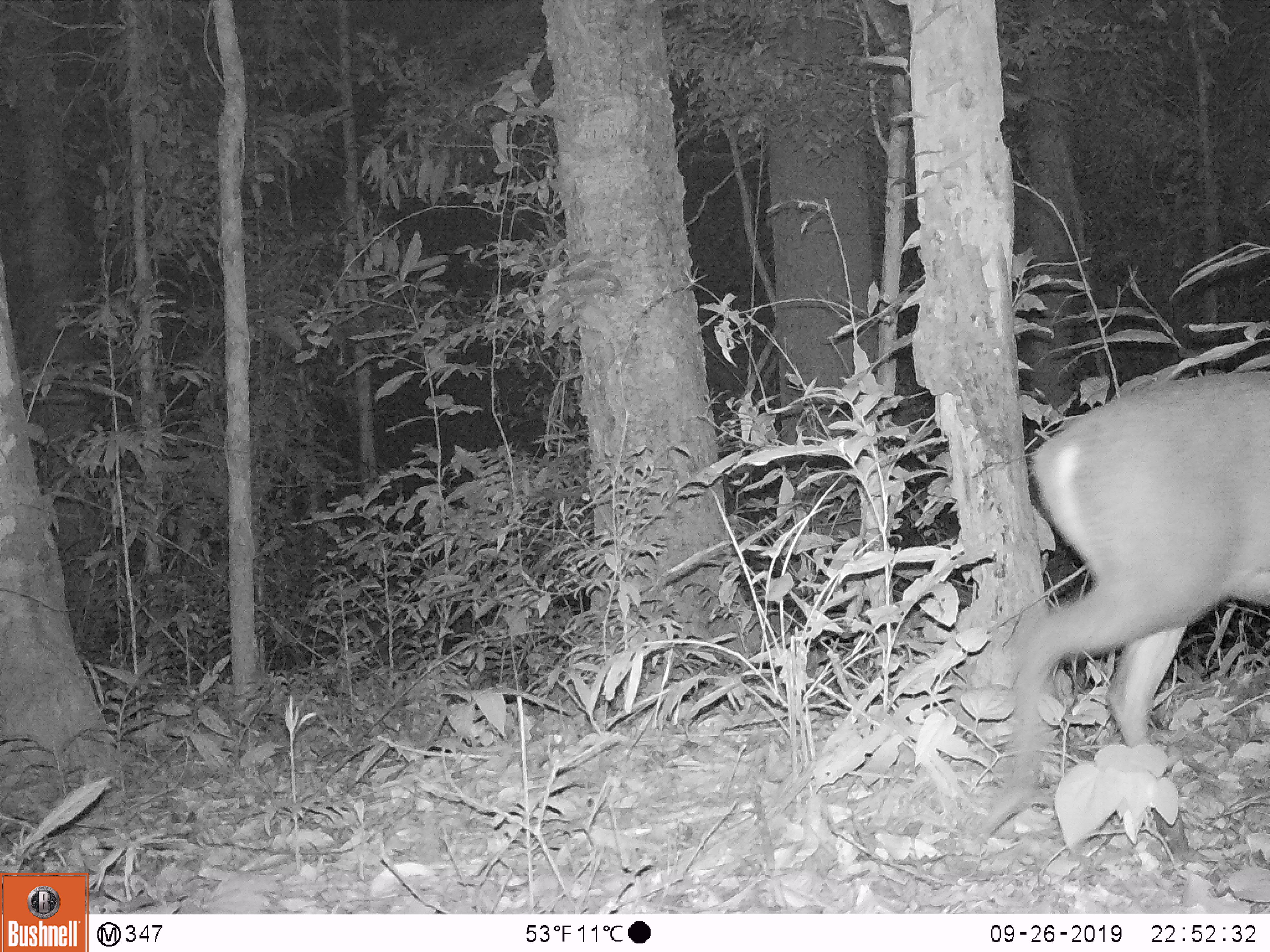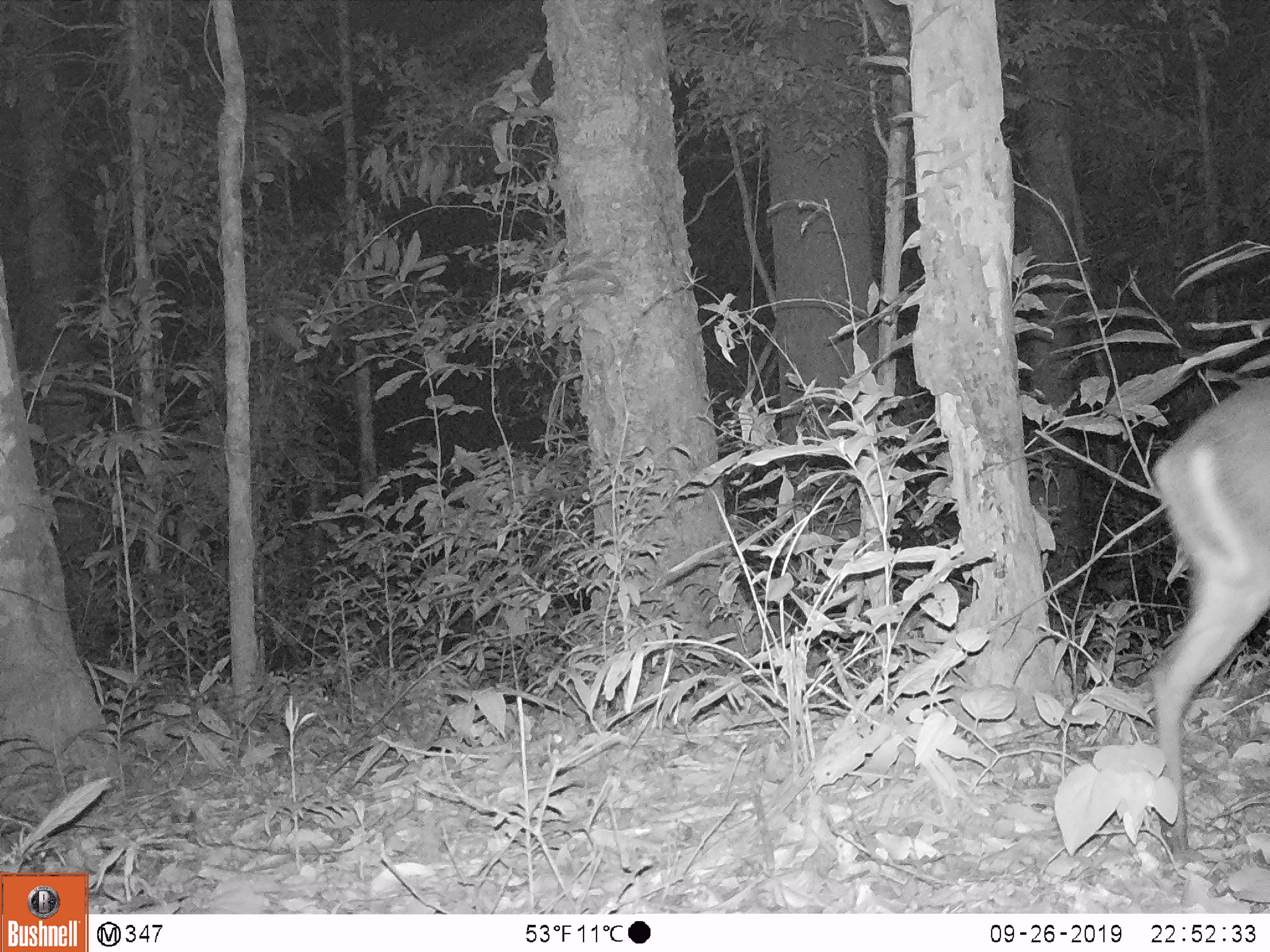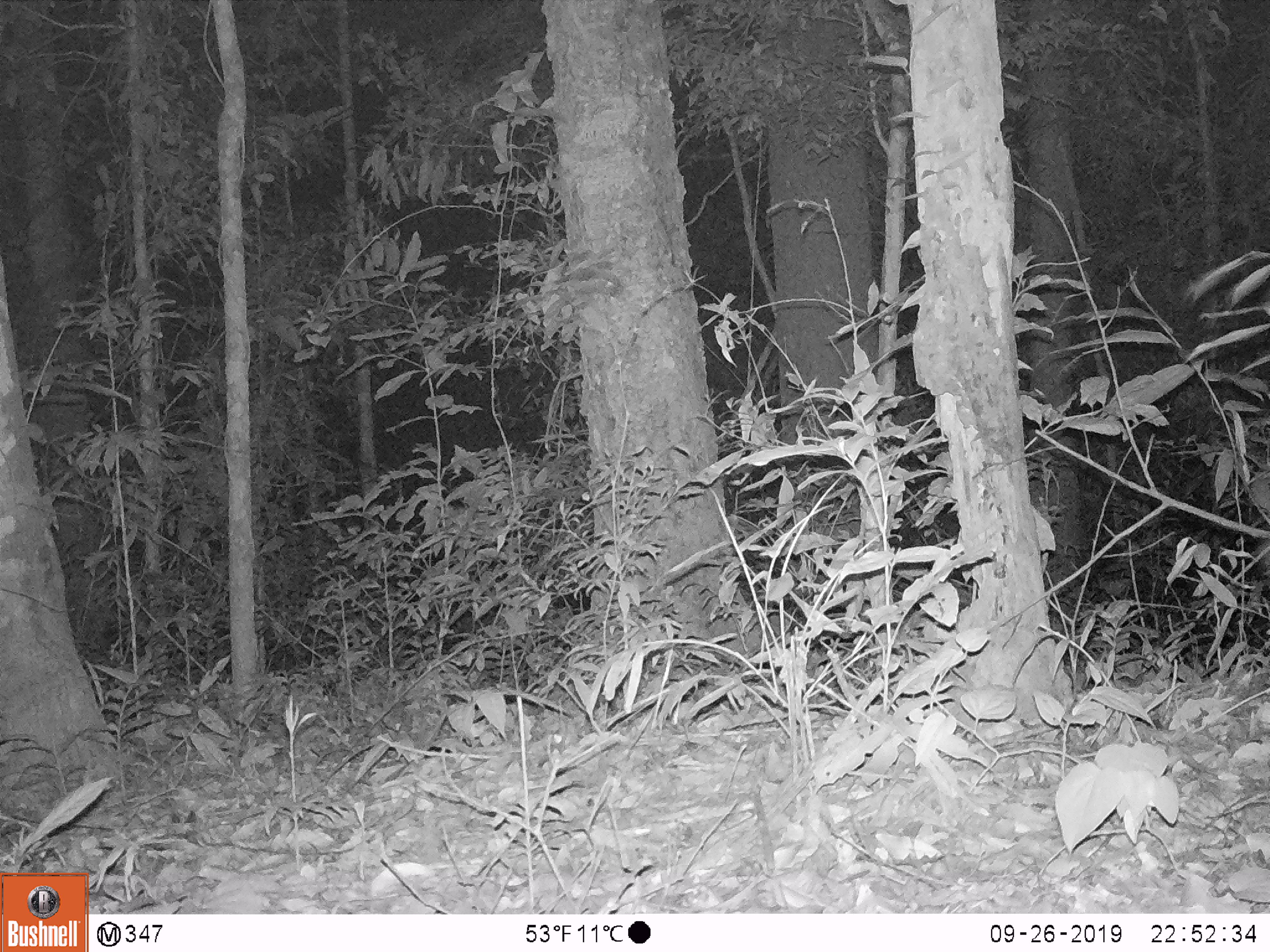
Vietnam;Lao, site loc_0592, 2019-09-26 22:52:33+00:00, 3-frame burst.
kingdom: Animalia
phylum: Chordata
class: Mammalia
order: Artiodactyla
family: Cervidae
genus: Muntiacus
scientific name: Muntiacus rooseveltorum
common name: roosevelt's muntjac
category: roosevelts muntjac group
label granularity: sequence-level